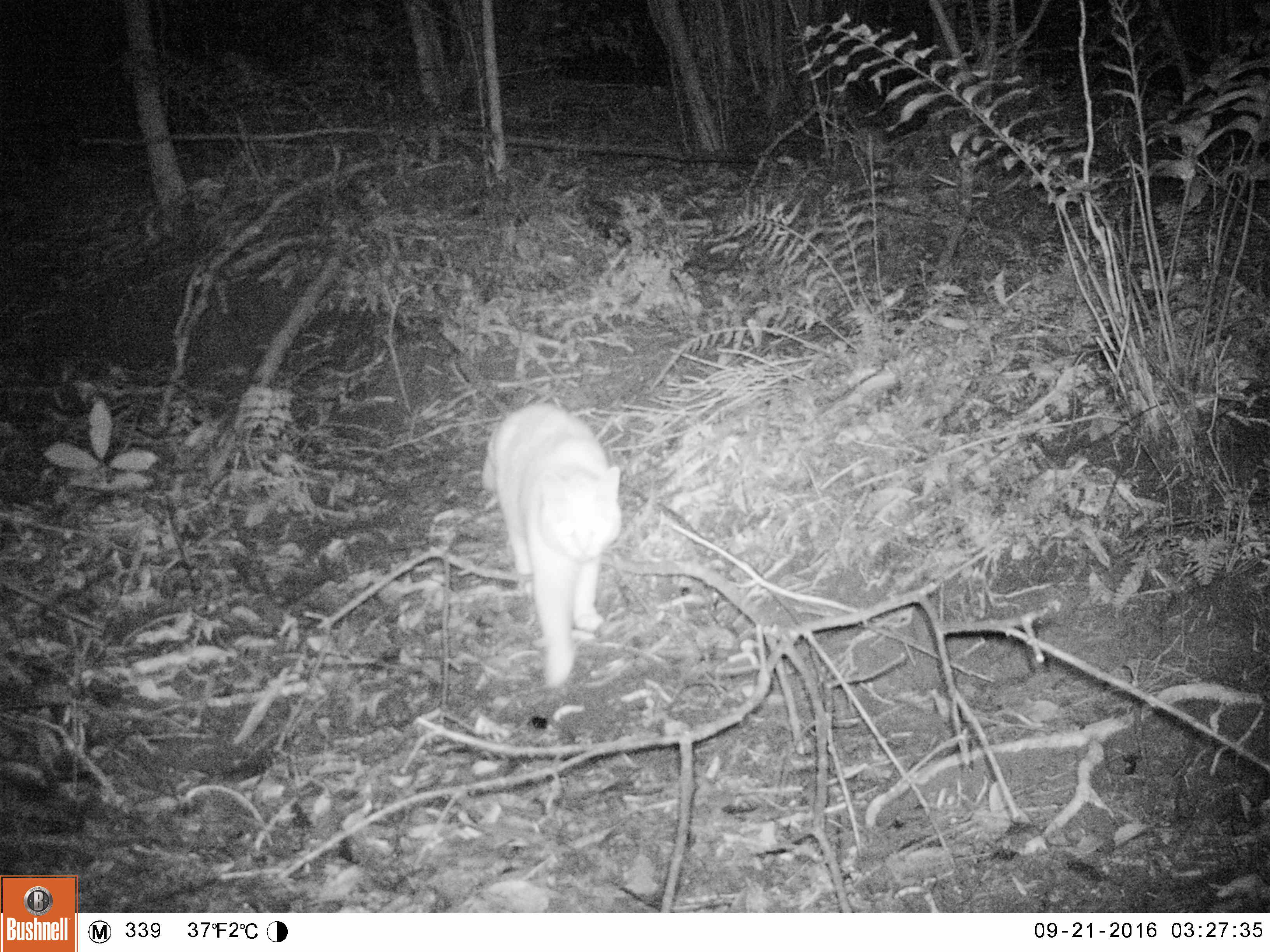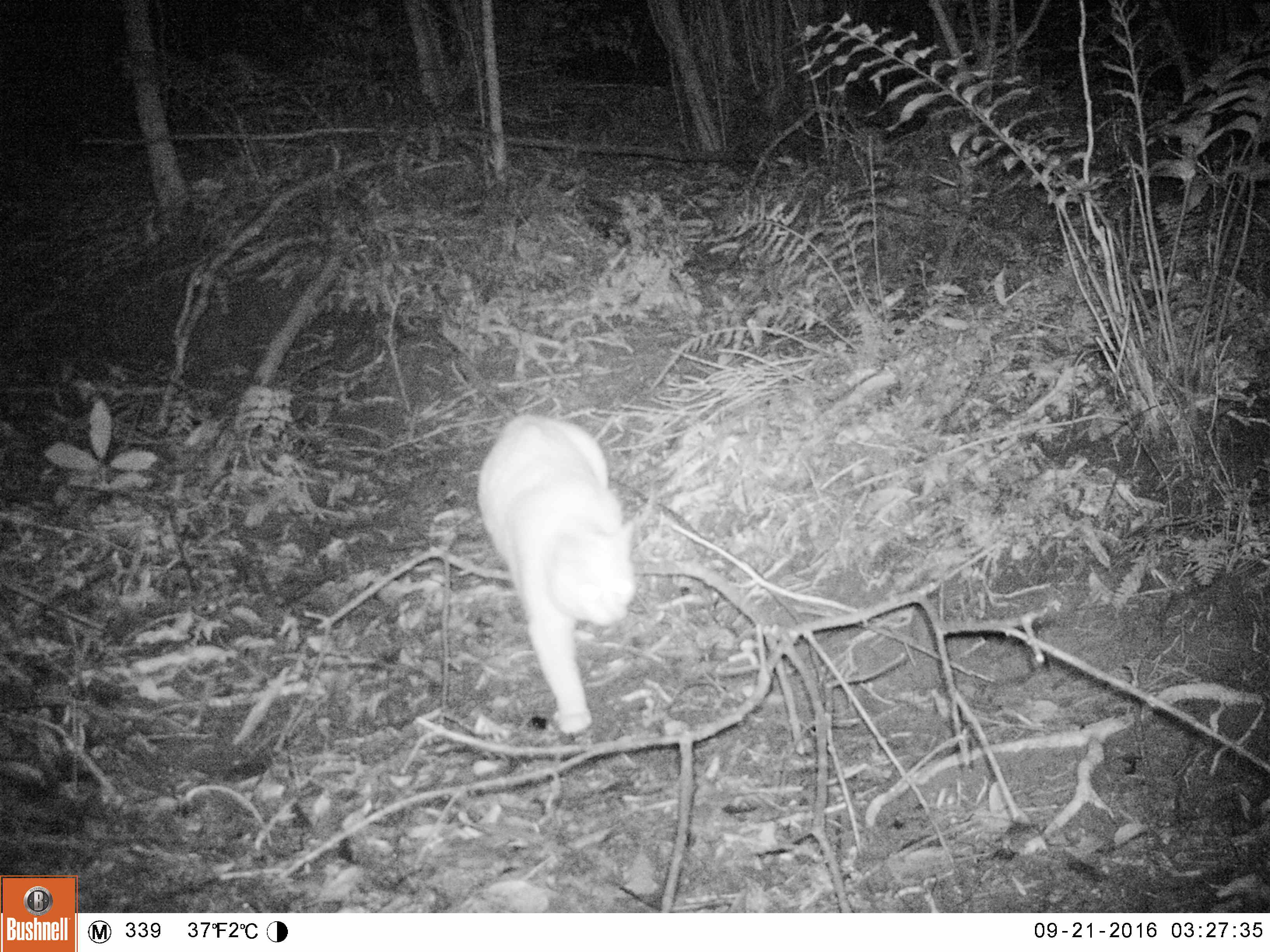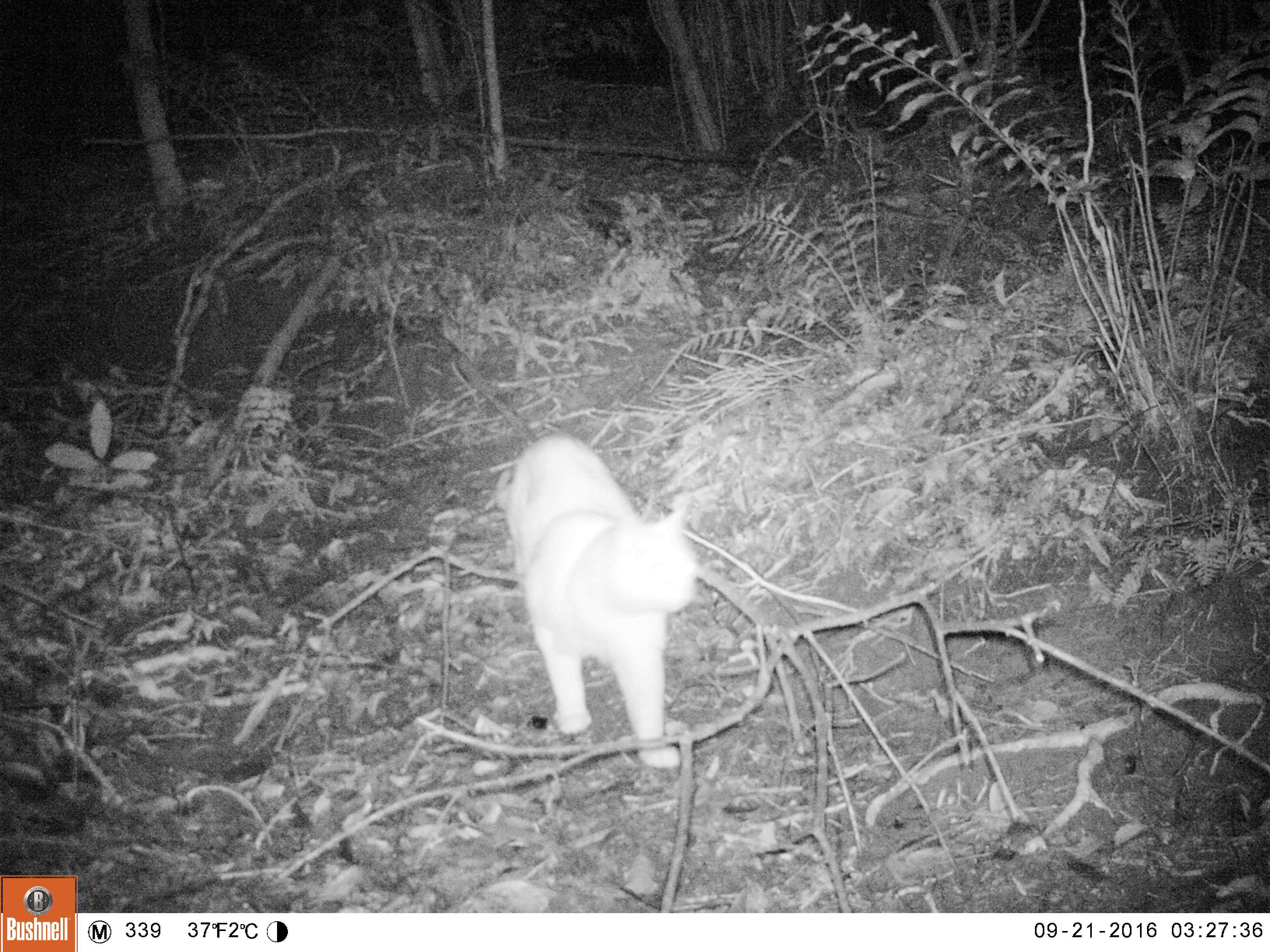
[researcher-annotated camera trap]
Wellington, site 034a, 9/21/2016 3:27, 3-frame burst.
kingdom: Animalia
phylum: Chordata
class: Mammalia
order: Carnivora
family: Felidae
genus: Felis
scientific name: Felis catus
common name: cat